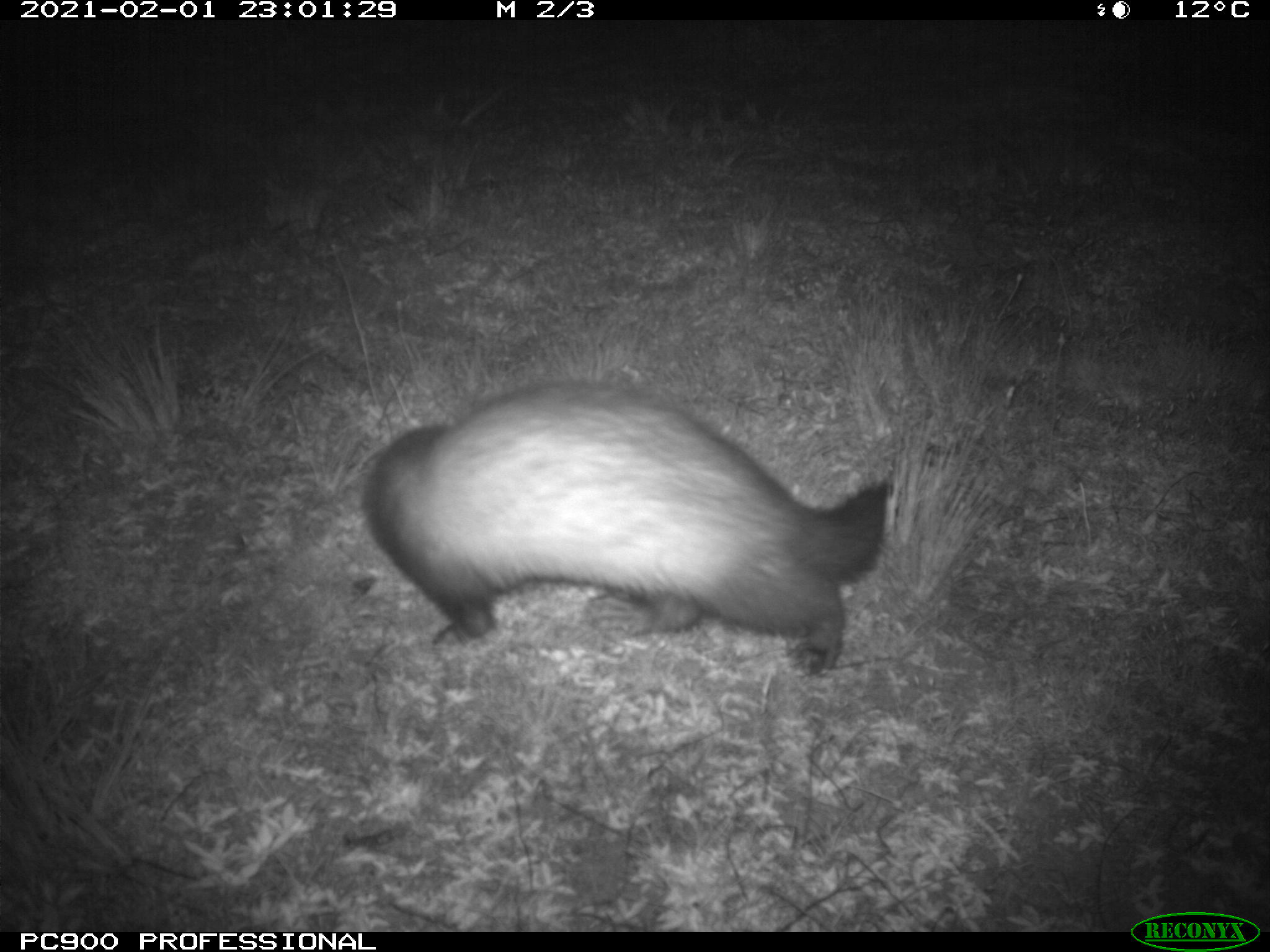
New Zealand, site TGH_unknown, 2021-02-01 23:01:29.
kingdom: Animalia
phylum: Chordata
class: Mammalia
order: Carnivora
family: Mustelidae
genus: Mustela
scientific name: Mustela furo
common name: ferret